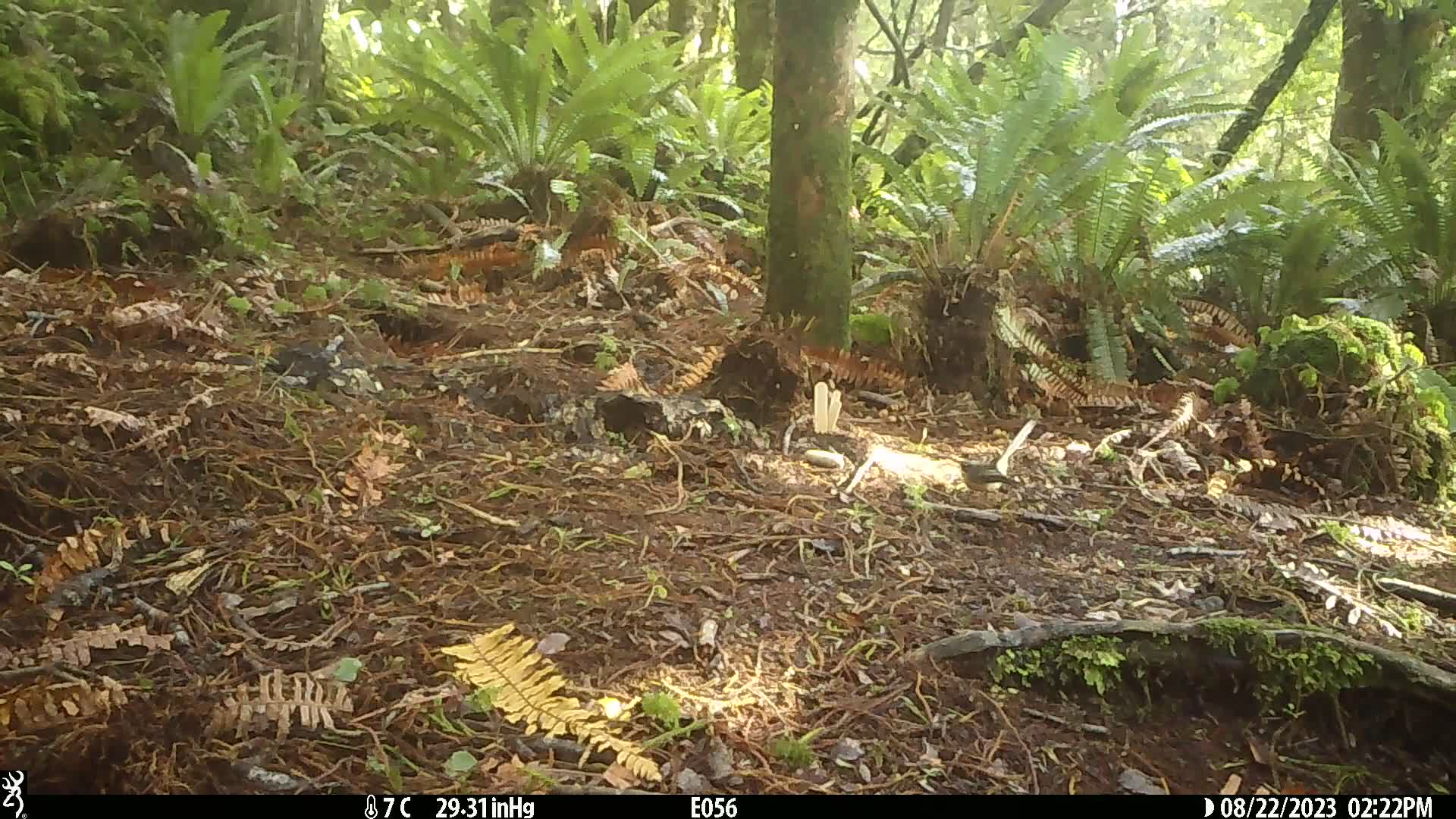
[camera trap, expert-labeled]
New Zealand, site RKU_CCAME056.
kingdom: Animalia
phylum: Chordata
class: Aves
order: Passeriformes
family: Rhipiduridae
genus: Rhipidura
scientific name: Rhipidura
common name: fantails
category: fantail